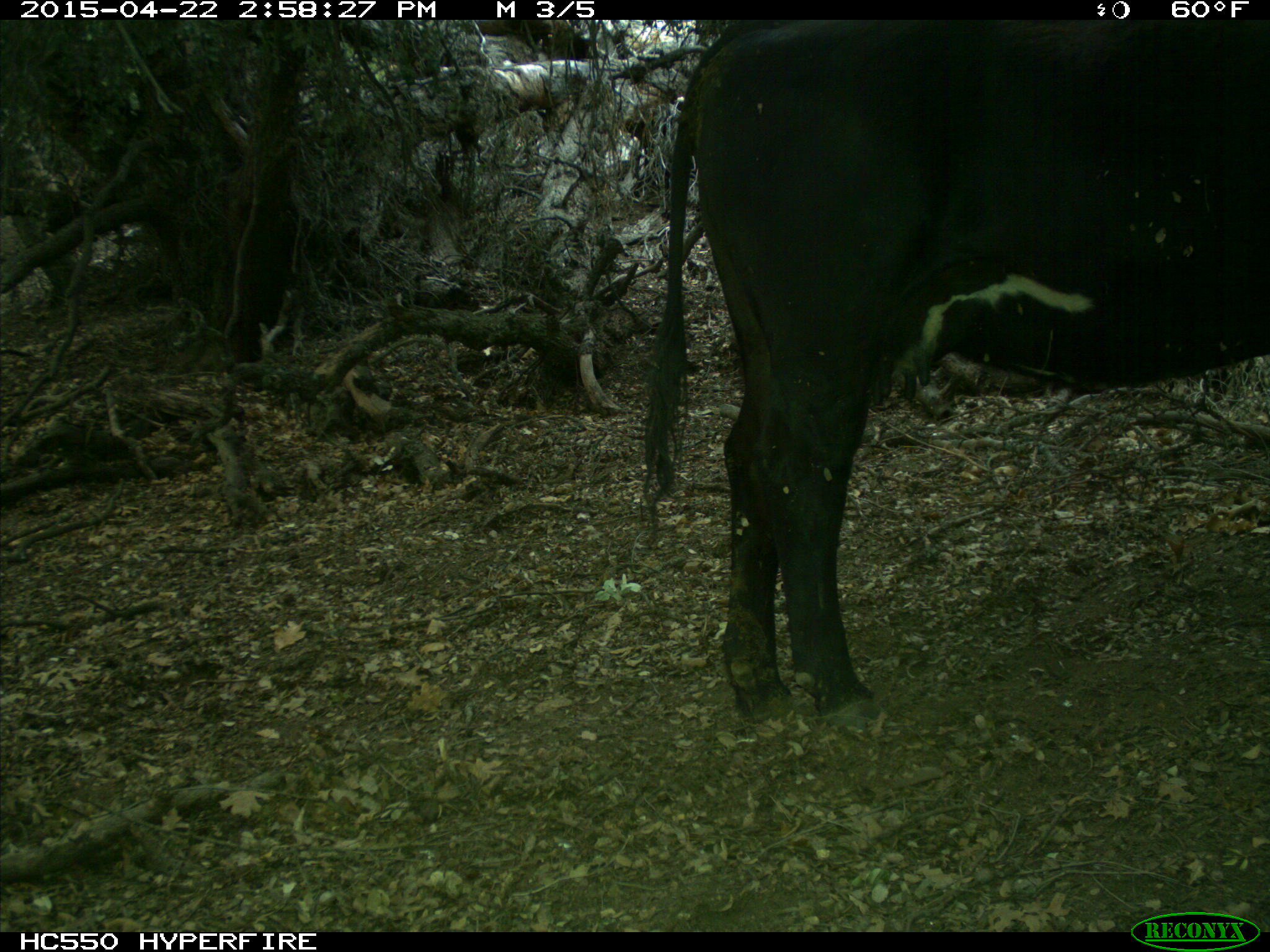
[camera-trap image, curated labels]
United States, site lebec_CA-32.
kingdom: Animalia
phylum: Chordata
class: Mammalia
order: Artiodactyla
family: Bovidae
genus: Bos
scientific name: Bos taurus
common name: domestic cow